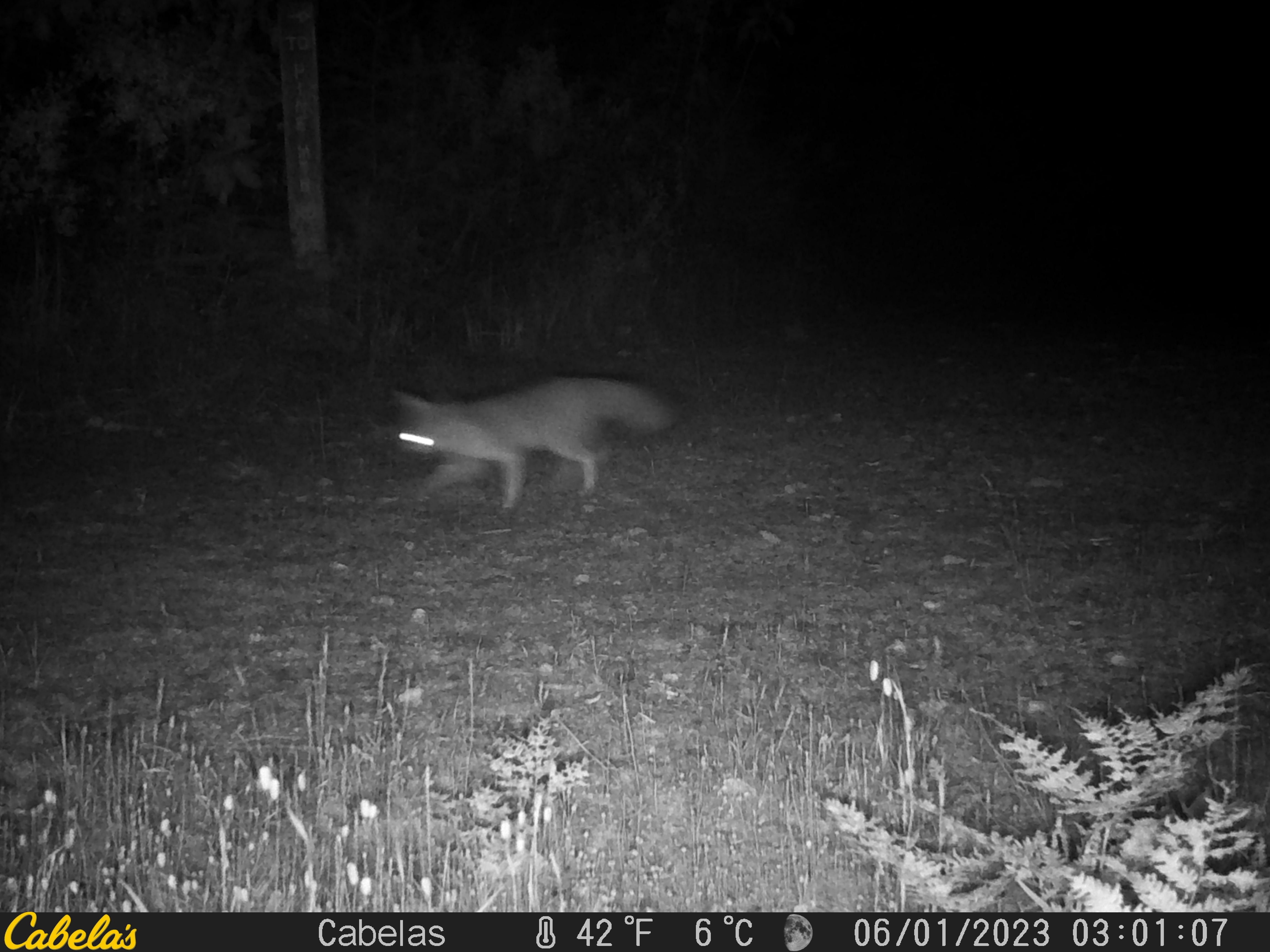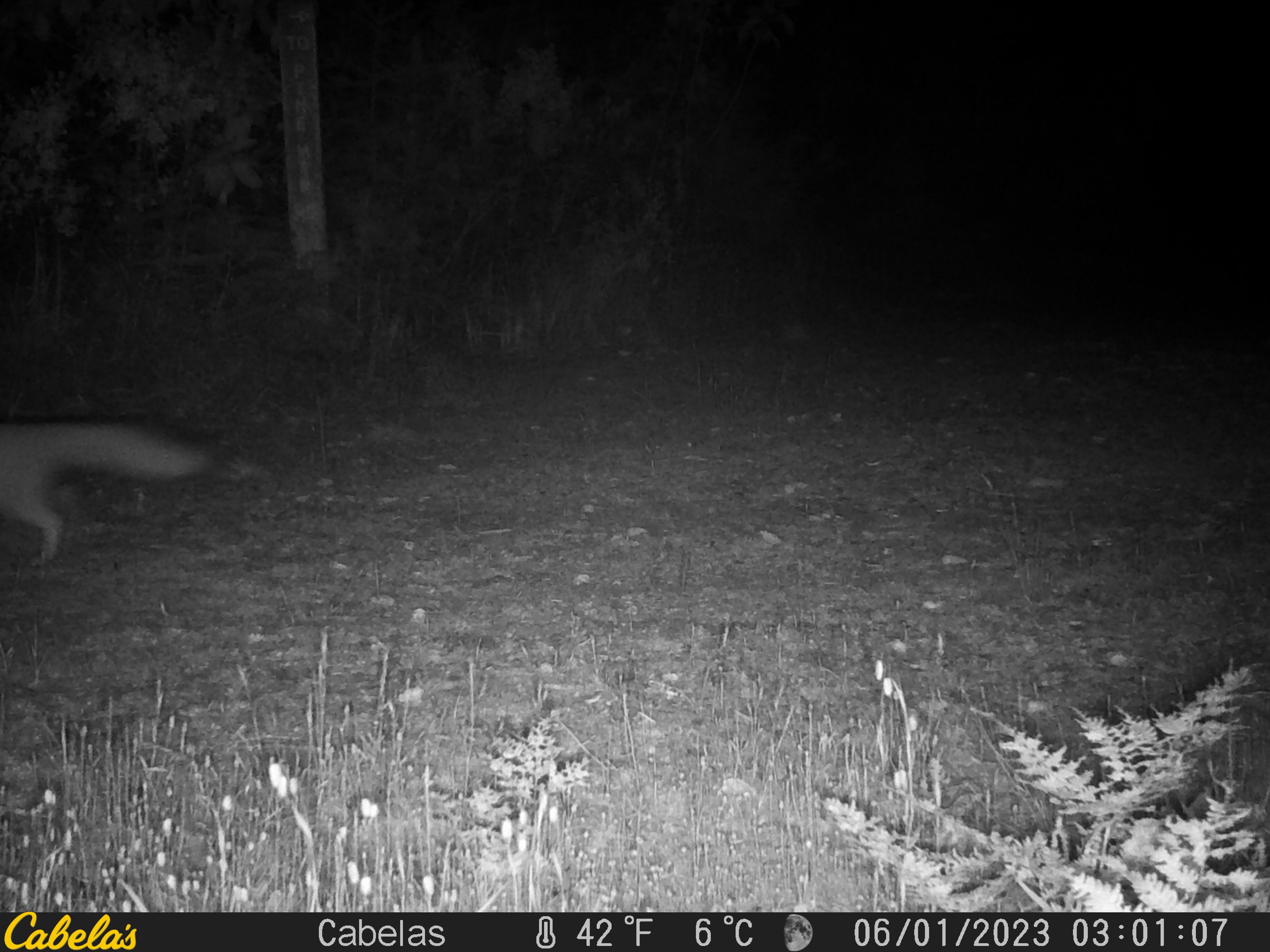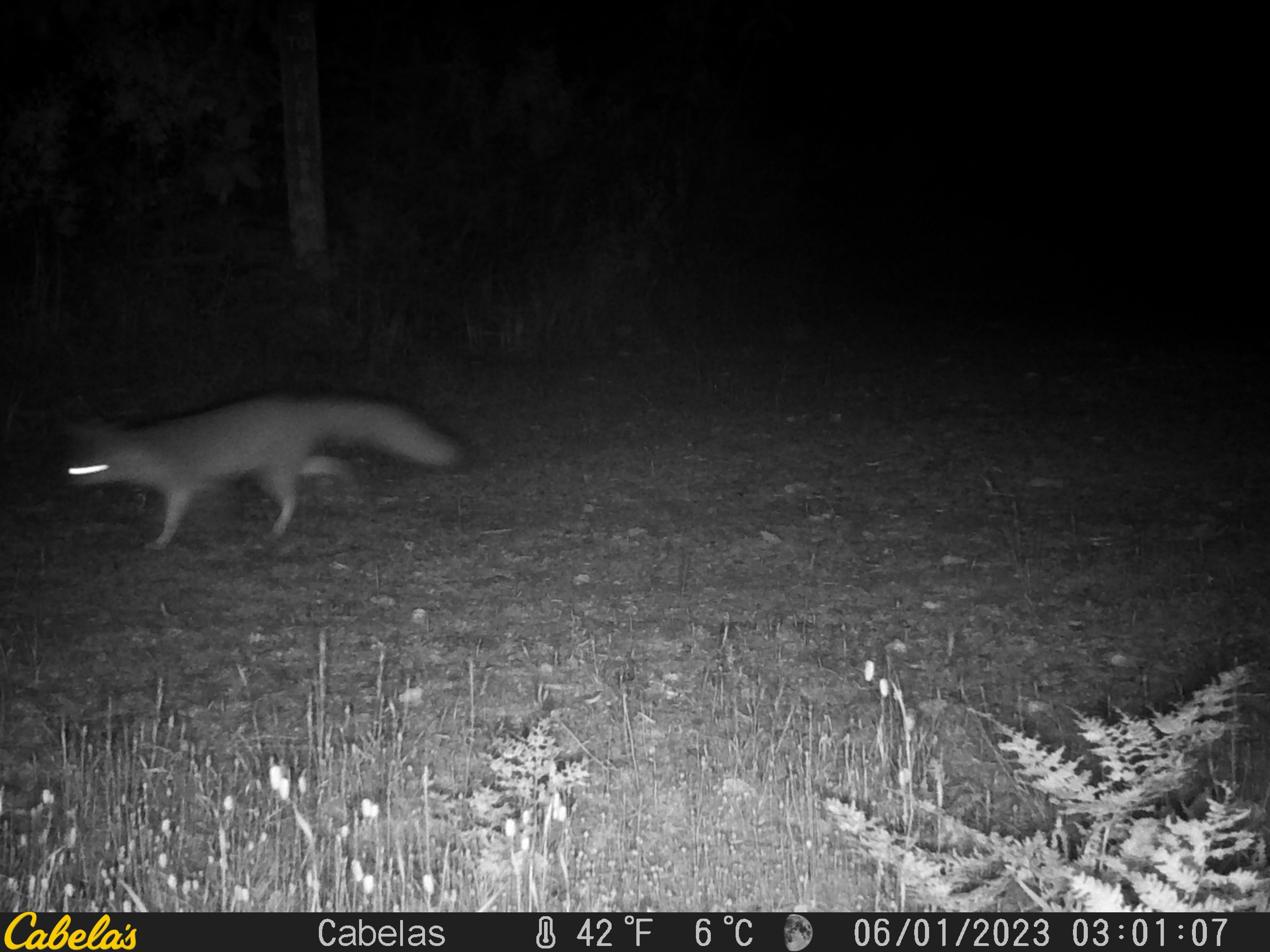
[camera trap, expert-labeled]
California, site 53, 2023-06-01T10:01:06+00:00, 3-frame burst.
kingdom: Animalia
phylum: Chordata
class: Mammalia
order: Carnivora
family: Canidae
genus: Urocyon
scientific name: Urocyon cinereoargenteus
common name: gray fox